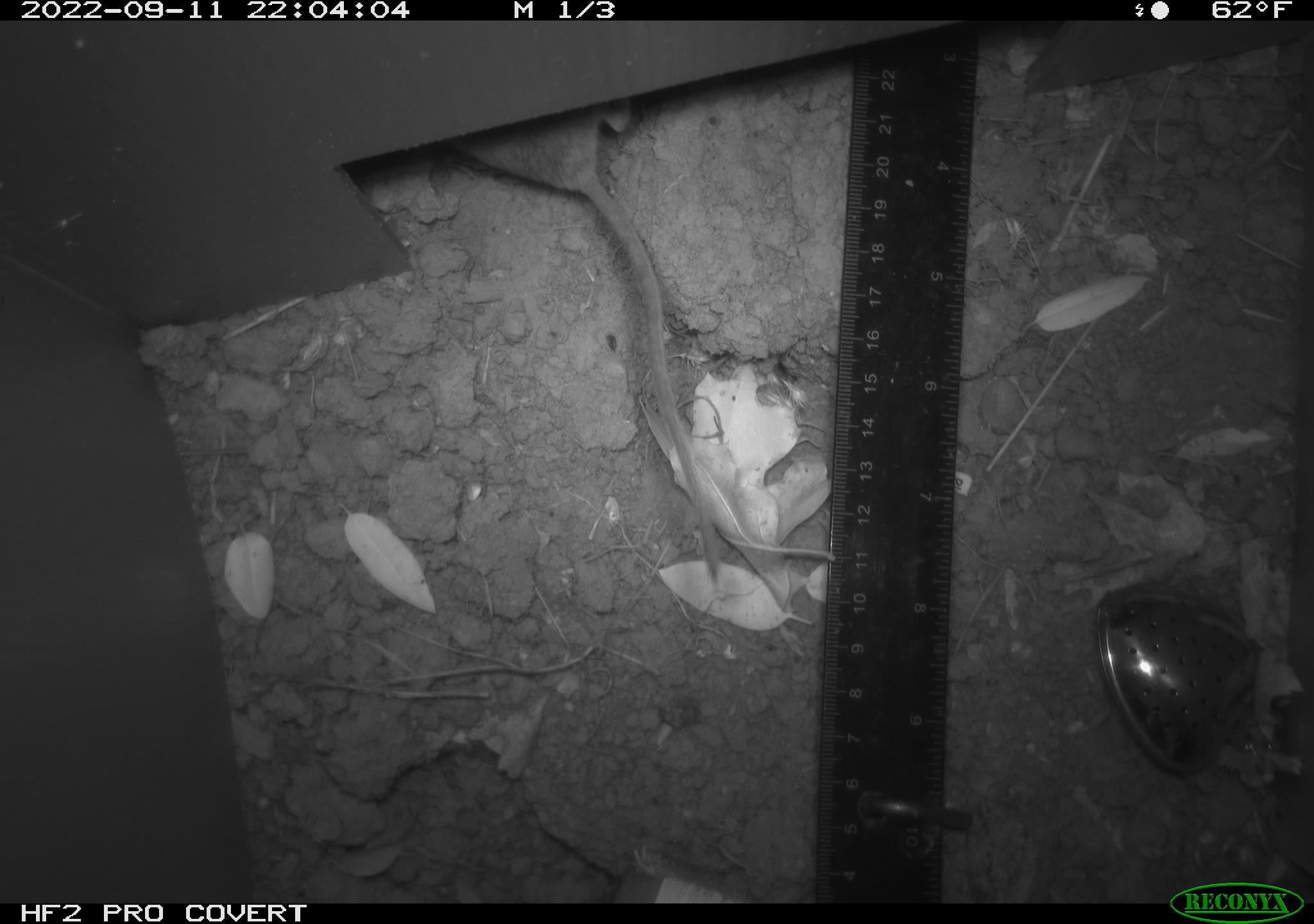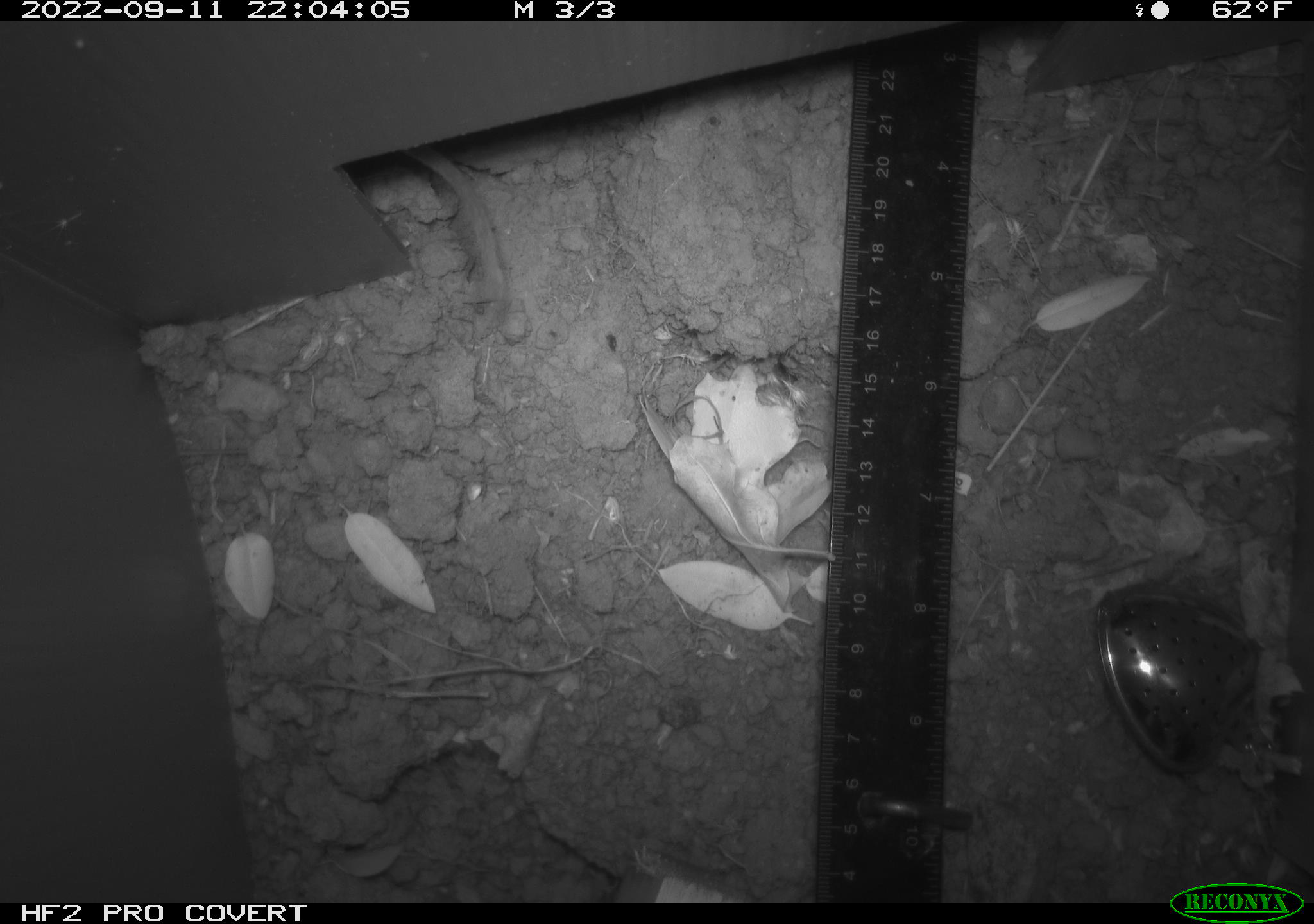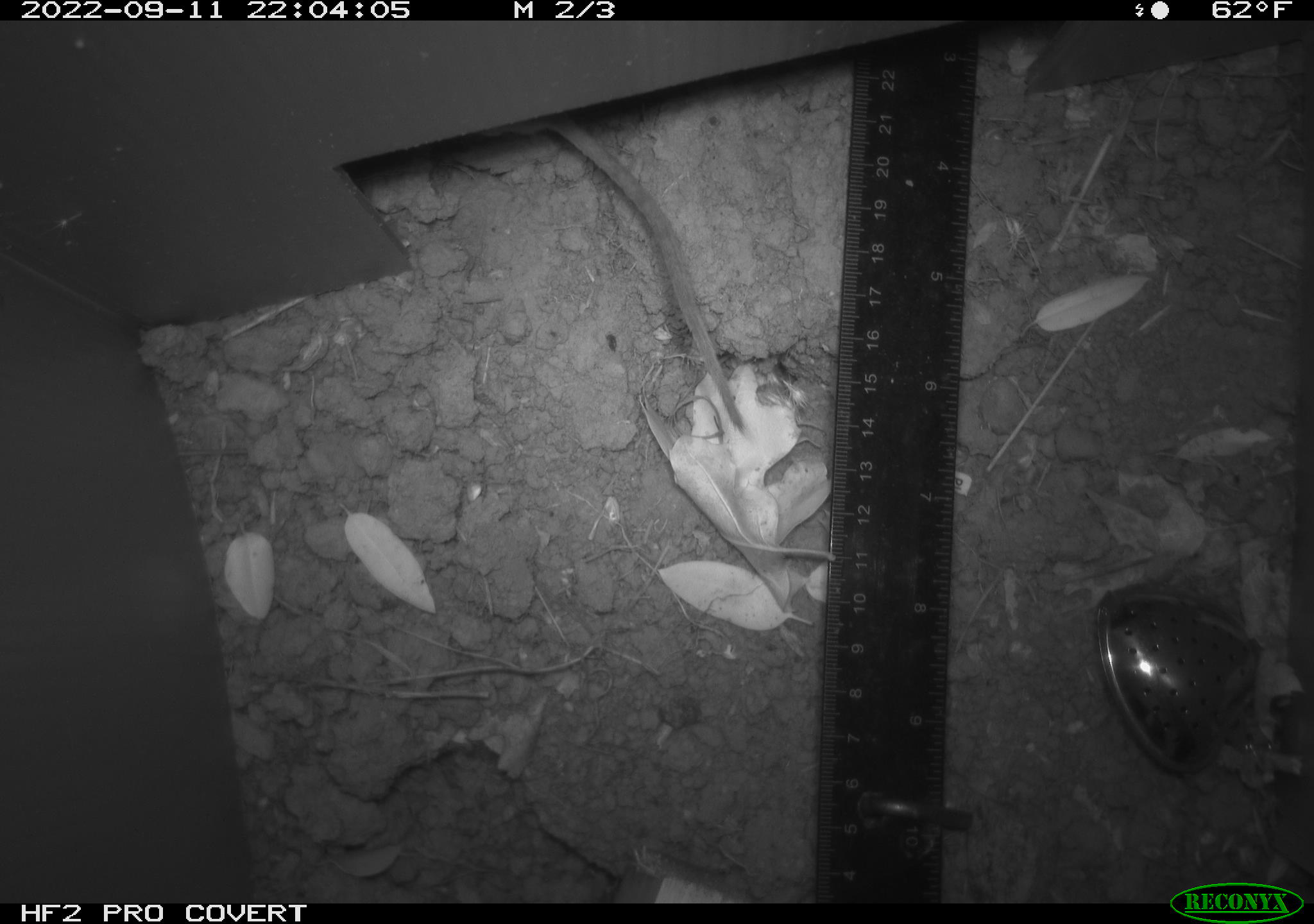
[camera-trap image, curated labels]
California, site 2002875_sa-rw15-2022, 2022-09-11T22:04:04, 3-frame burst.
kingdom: Animalia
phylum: Chordata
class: Mammalia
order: Rodentia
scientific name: Rodentia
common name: rodent